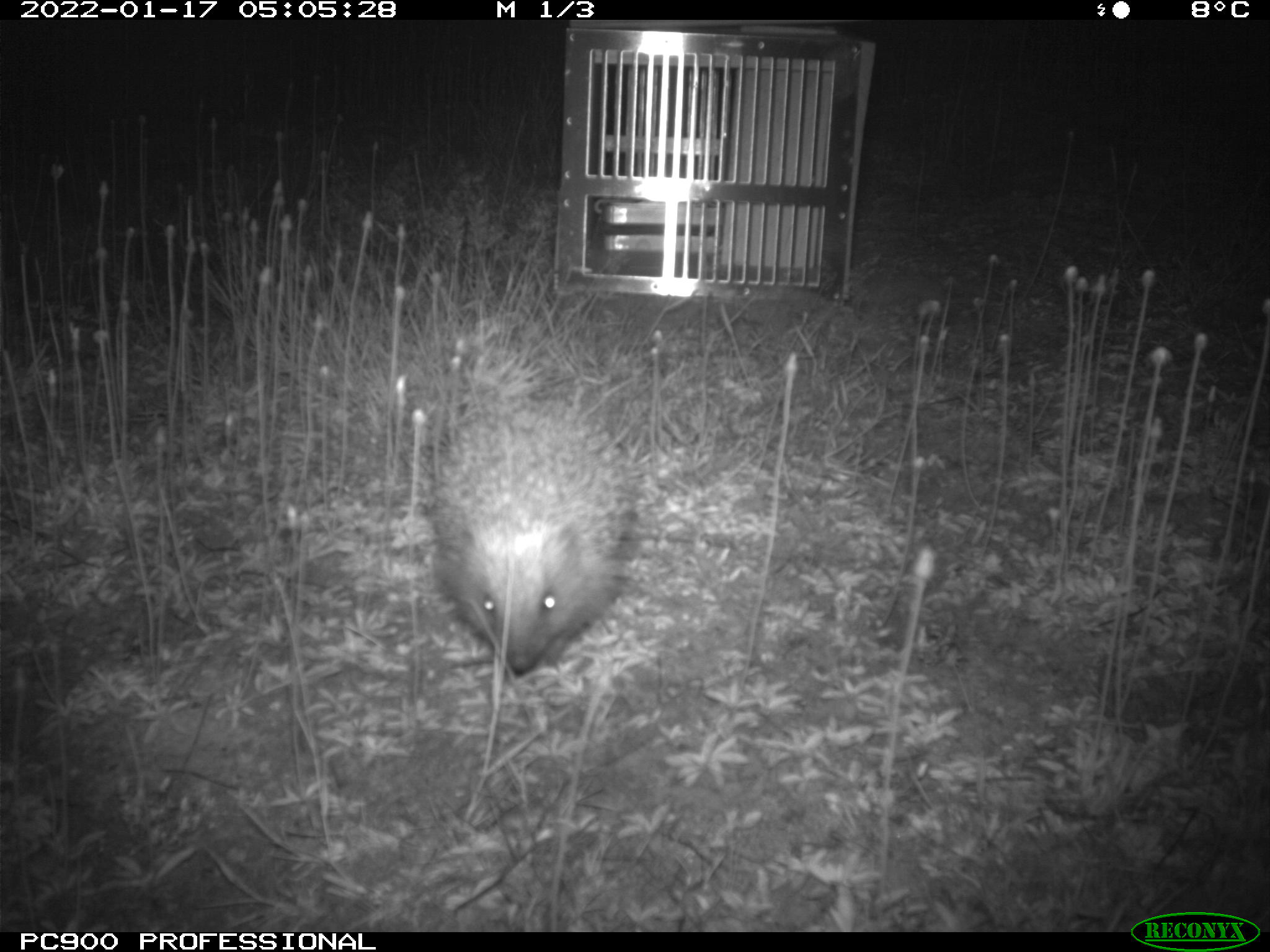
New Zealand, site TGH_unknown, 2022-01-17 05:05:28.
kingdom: Animalia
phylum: Chordata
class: Mammalia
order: Eulipotyphla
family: Erinaceidae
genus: Erinaceus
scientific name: Erinaceus europaeus europaeus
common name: european hedgehog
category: hedgehog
Hedgehog (european hedgehog) (Erinaceus europaeus europaeus).